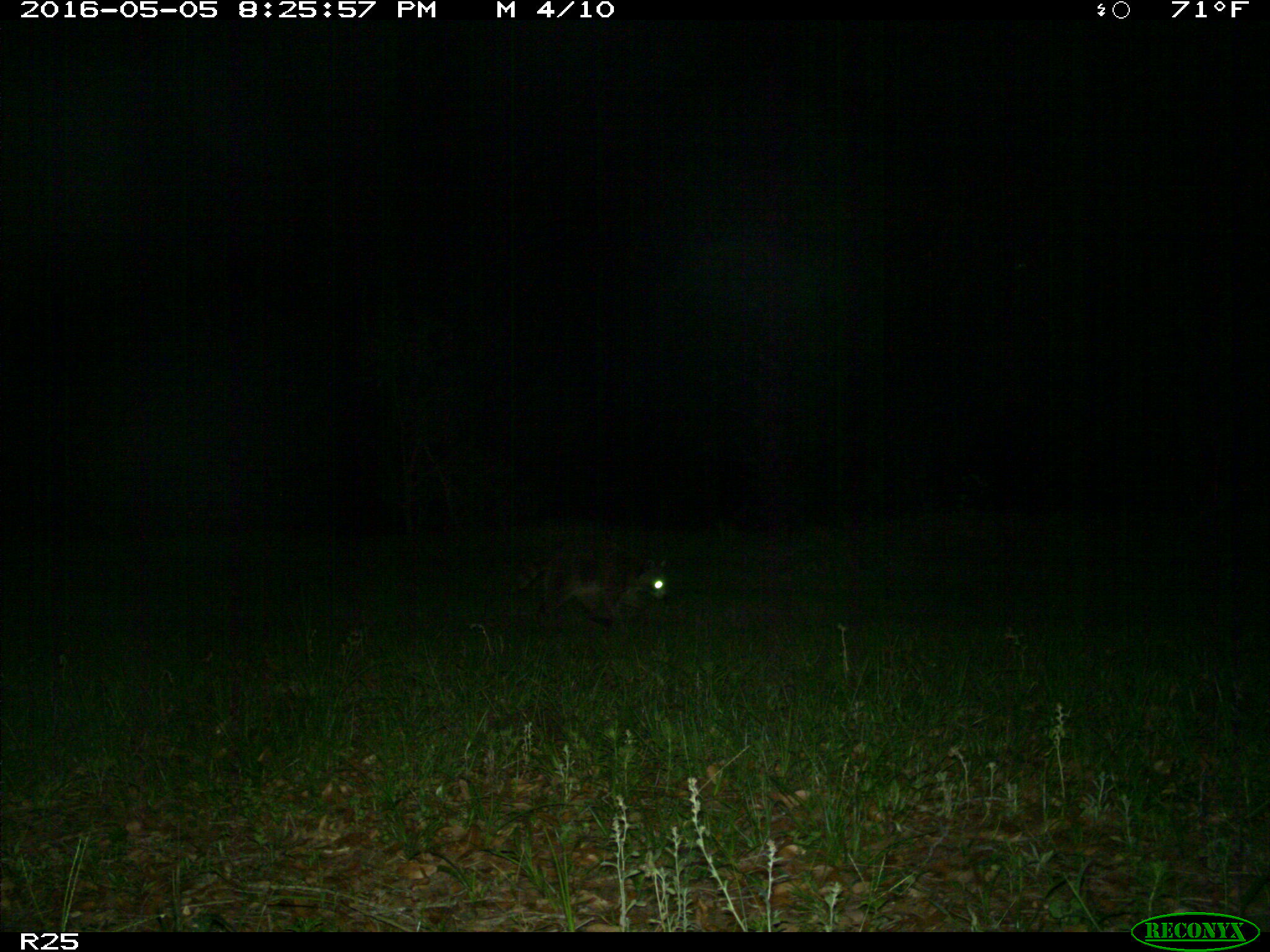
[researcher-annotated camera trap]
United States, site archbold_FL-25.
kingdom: Animalia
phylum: Chordata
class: Mammalia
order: Carnivora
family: Procyonidae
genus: Procyon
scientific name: Procyon lotor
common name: common raccoon